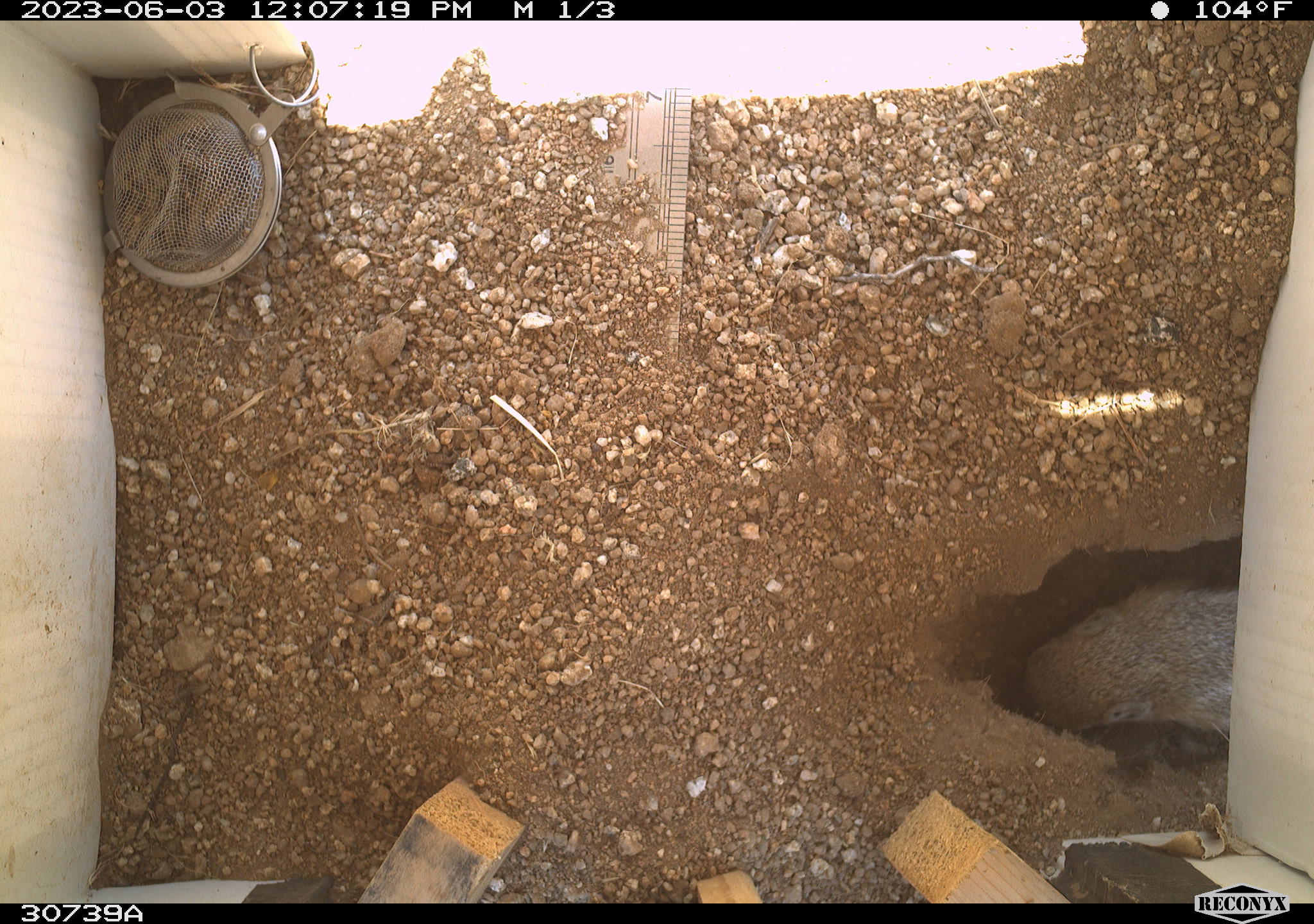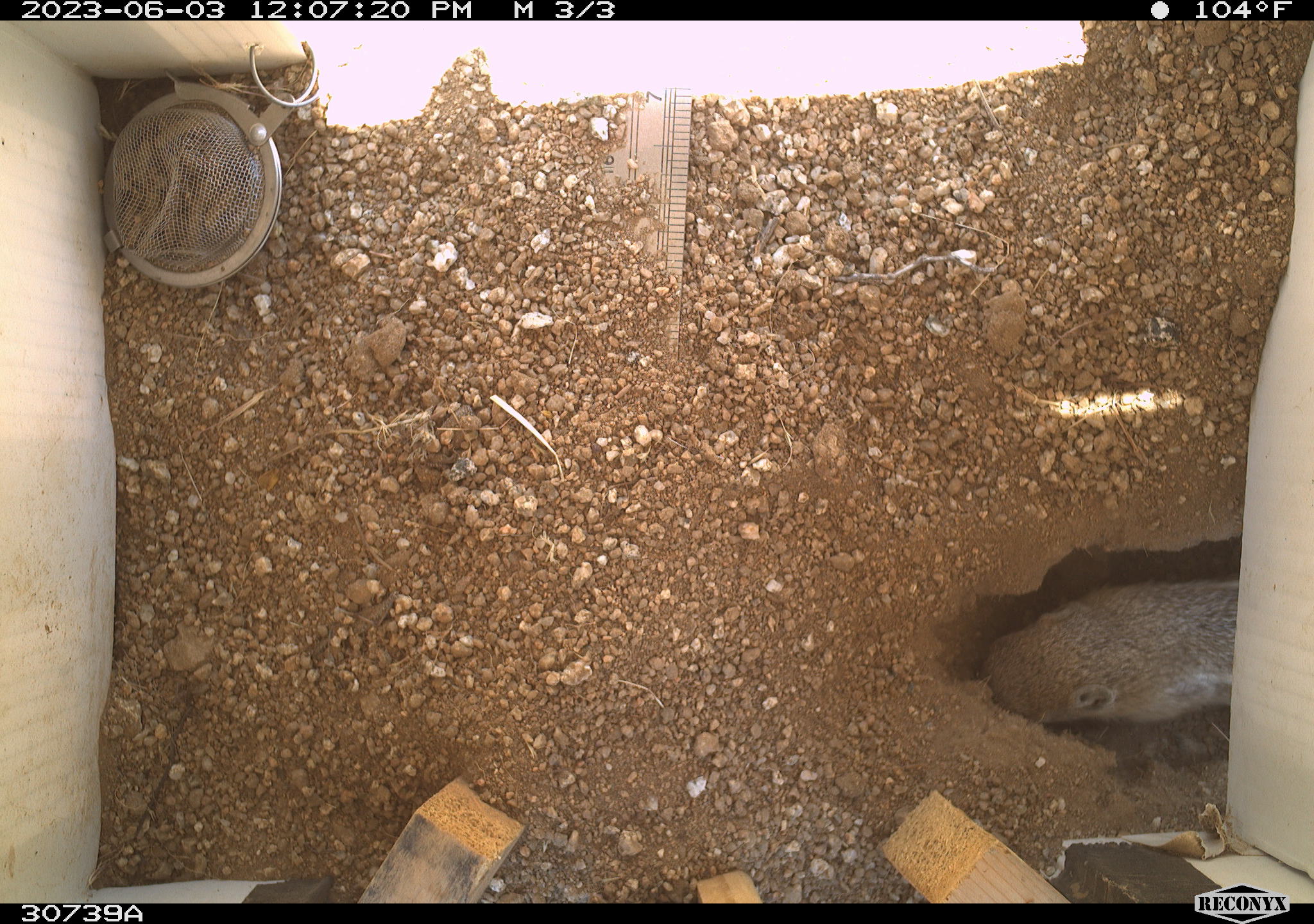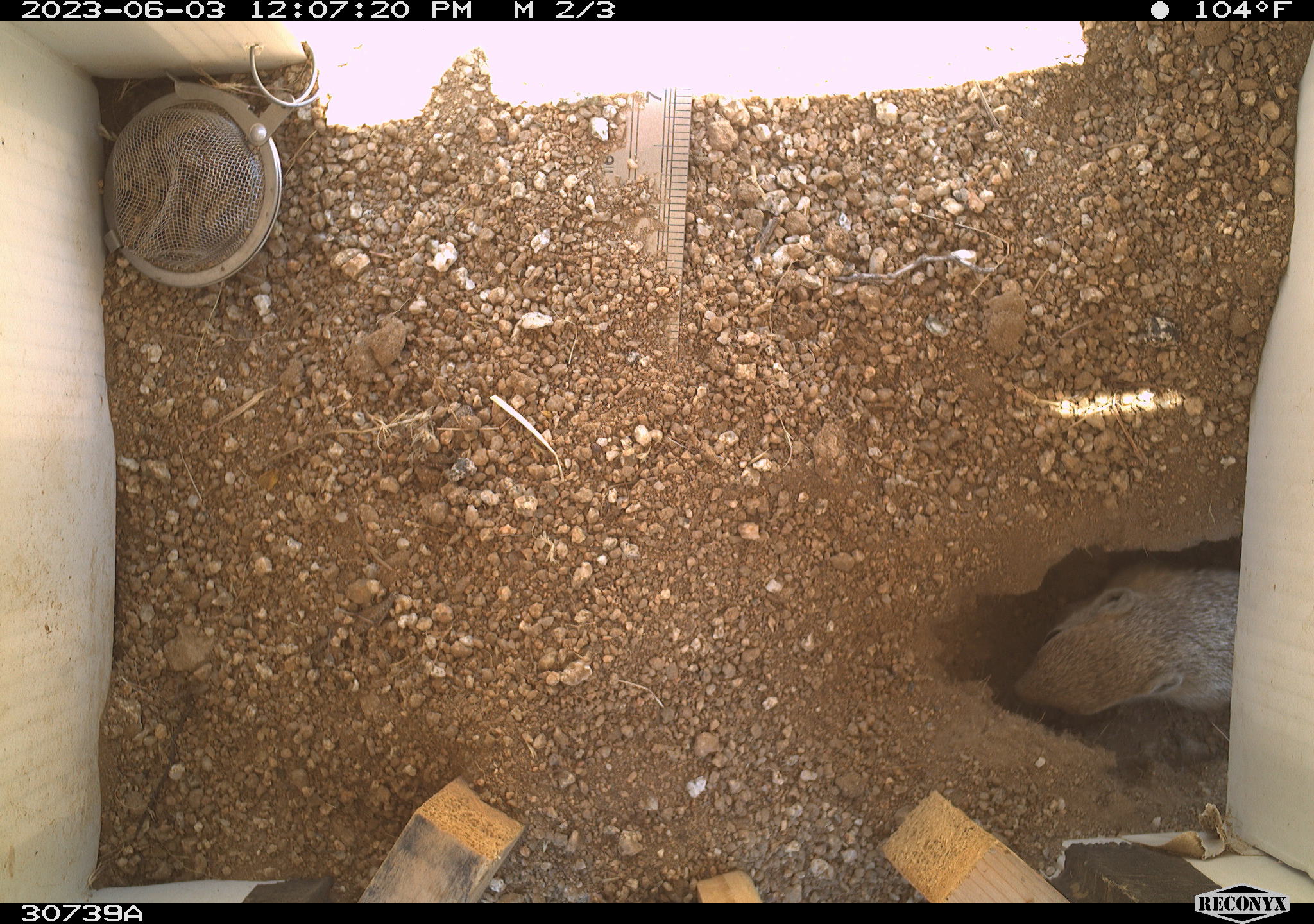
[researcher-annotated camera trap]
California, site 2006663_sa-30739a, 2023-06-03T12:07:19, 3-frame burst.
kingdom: Animalia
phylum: Chordata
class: Mammalia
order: Rodentia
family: Sciuridae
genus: Ammospermophilus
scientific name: Ammospermophilus leucurus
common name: white-tailed antelope squirrel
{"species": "white-tailed antelope squirrel (Ammospermophilus leucurus)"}